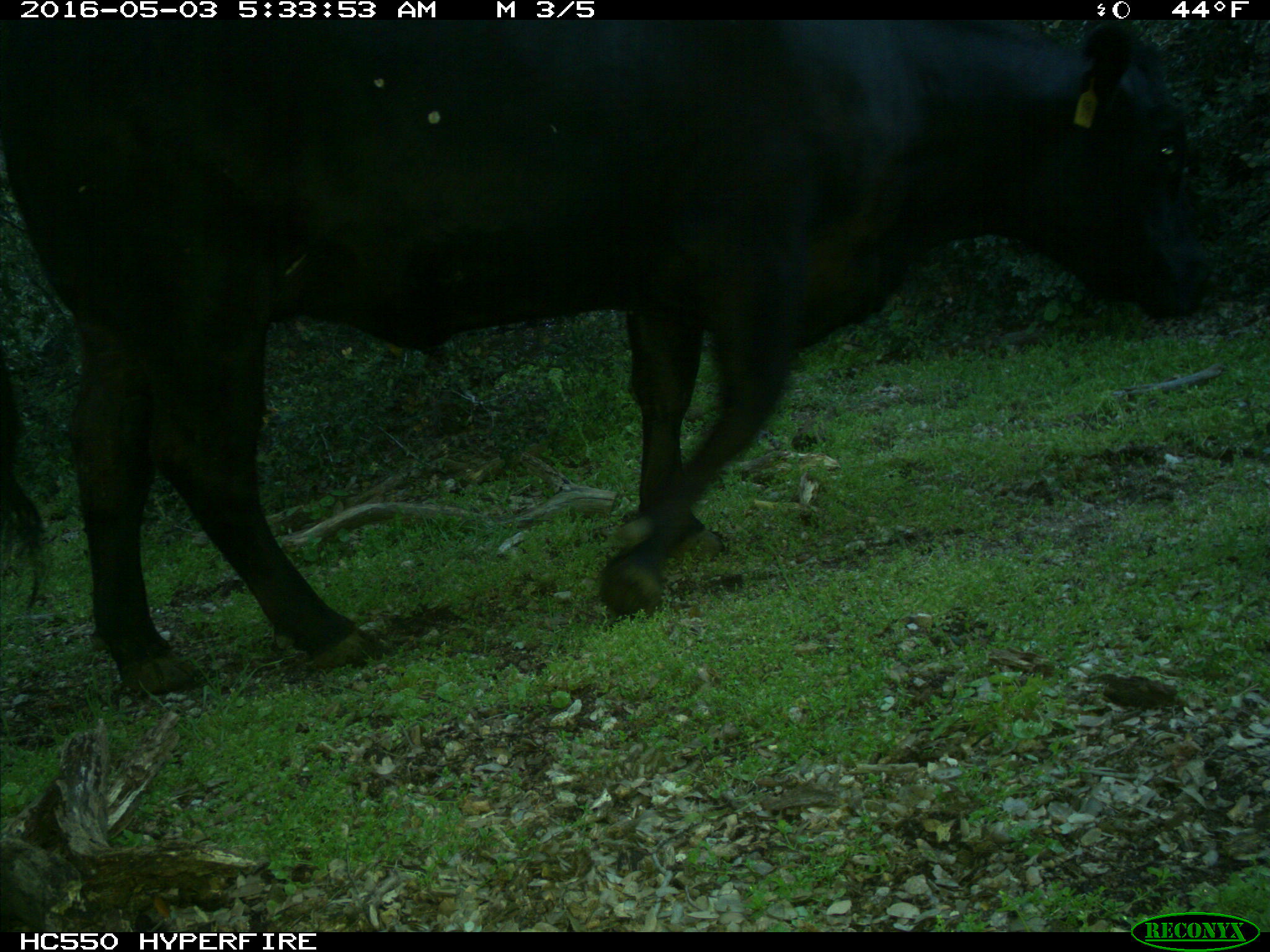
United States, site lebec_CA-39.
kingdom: Animalia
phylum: Chordata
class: Mammalia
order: Artiodactyla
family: Bovidae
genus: Bos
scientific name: Bos taurus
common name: domestic cow